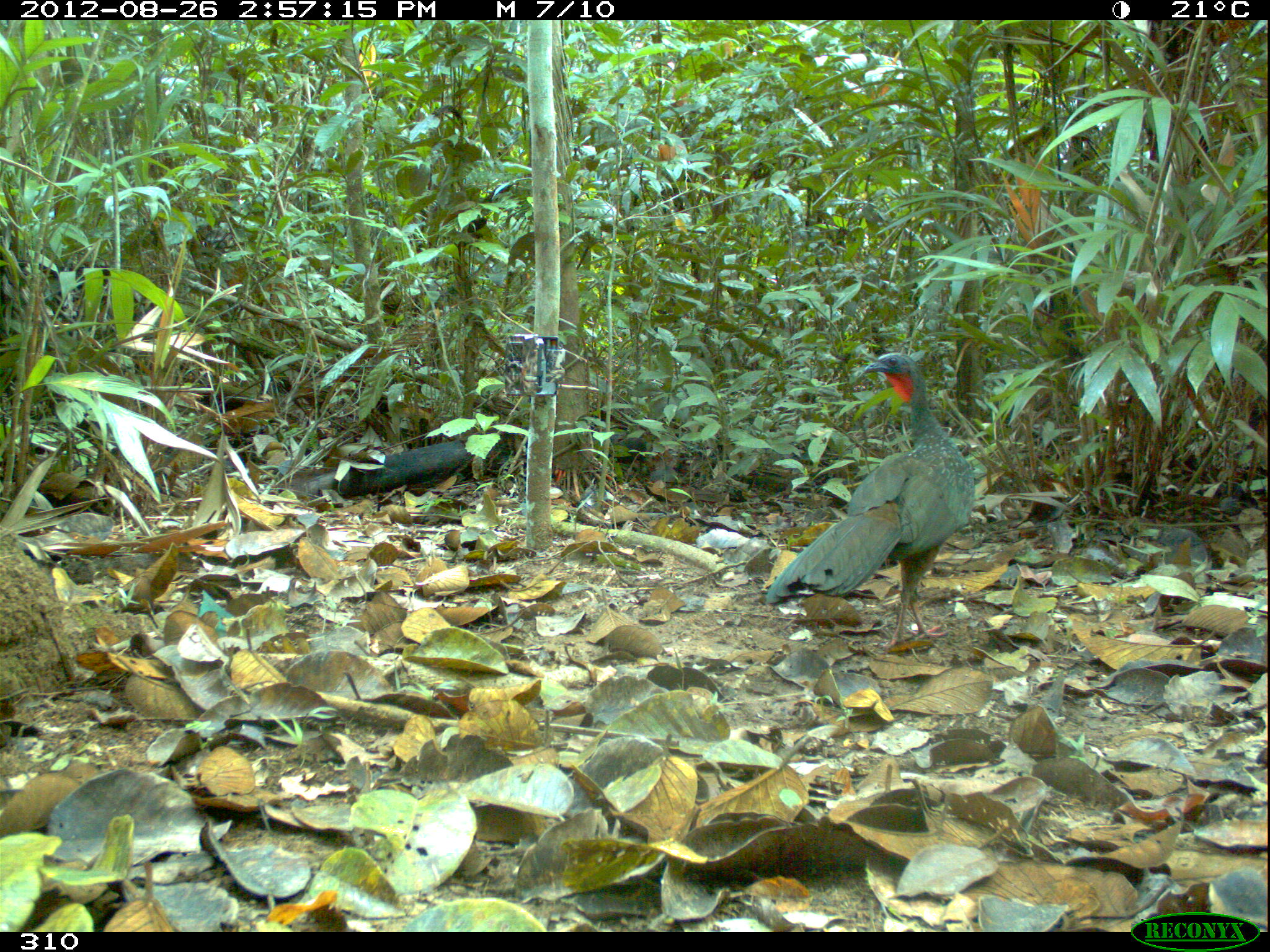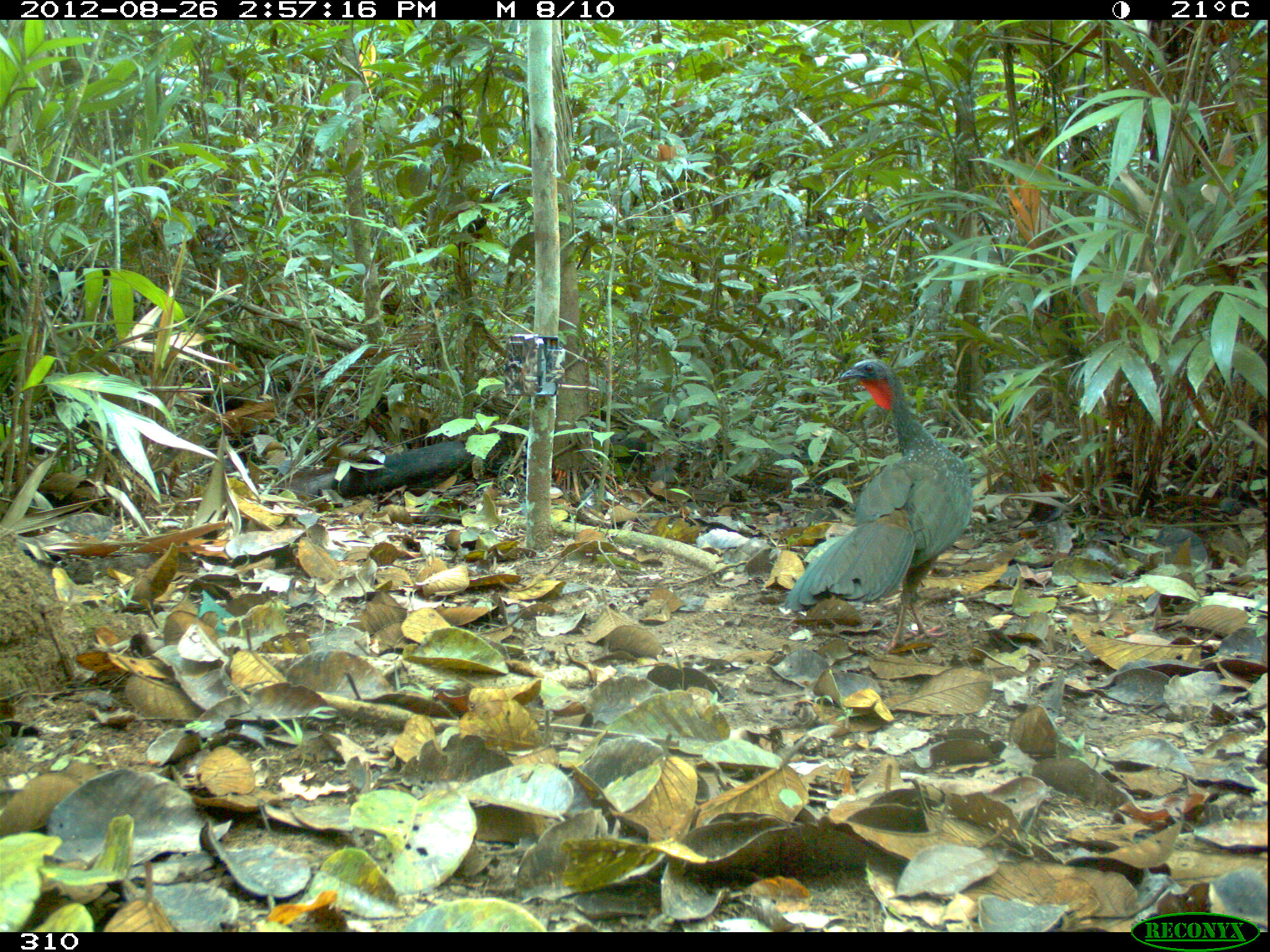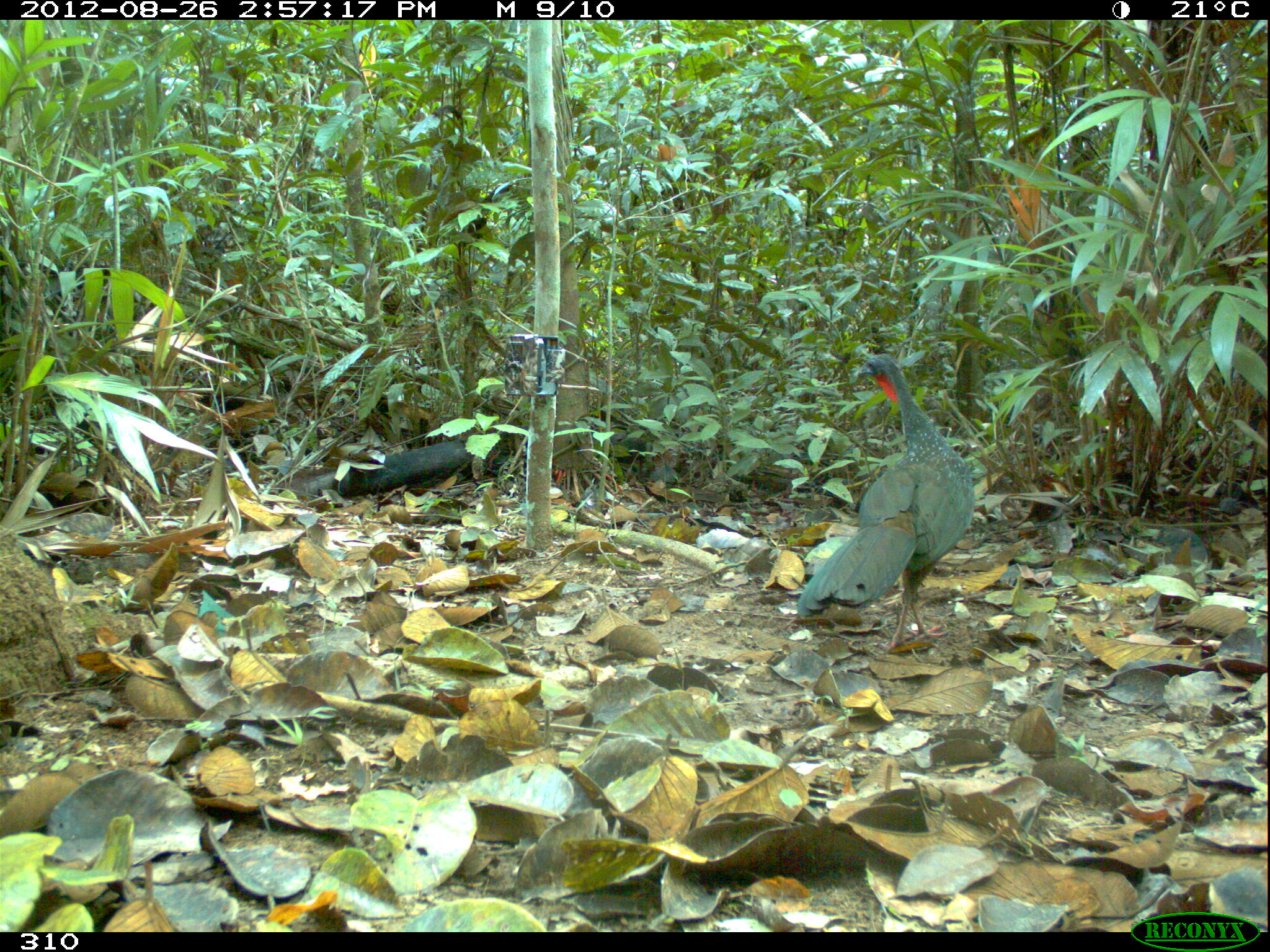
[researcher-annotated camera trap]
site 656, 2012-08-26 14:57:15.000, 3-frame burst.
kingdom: Animalia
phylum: Chordata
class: Aves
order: Galliformes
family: Cracidae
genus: Penelope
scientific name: Penelope jacquacu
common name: spix's guan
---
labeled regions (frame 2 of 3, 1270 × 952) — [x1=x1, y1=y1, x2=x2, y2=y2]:
penelope jacquacu: [x1=782, y1=356, x2=974, y2=656]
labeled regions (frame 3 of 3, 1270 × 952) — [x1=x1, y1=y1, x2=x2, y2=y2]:
penelope jacquacu: [x1=793, y1=352, x2=975, y2=653]